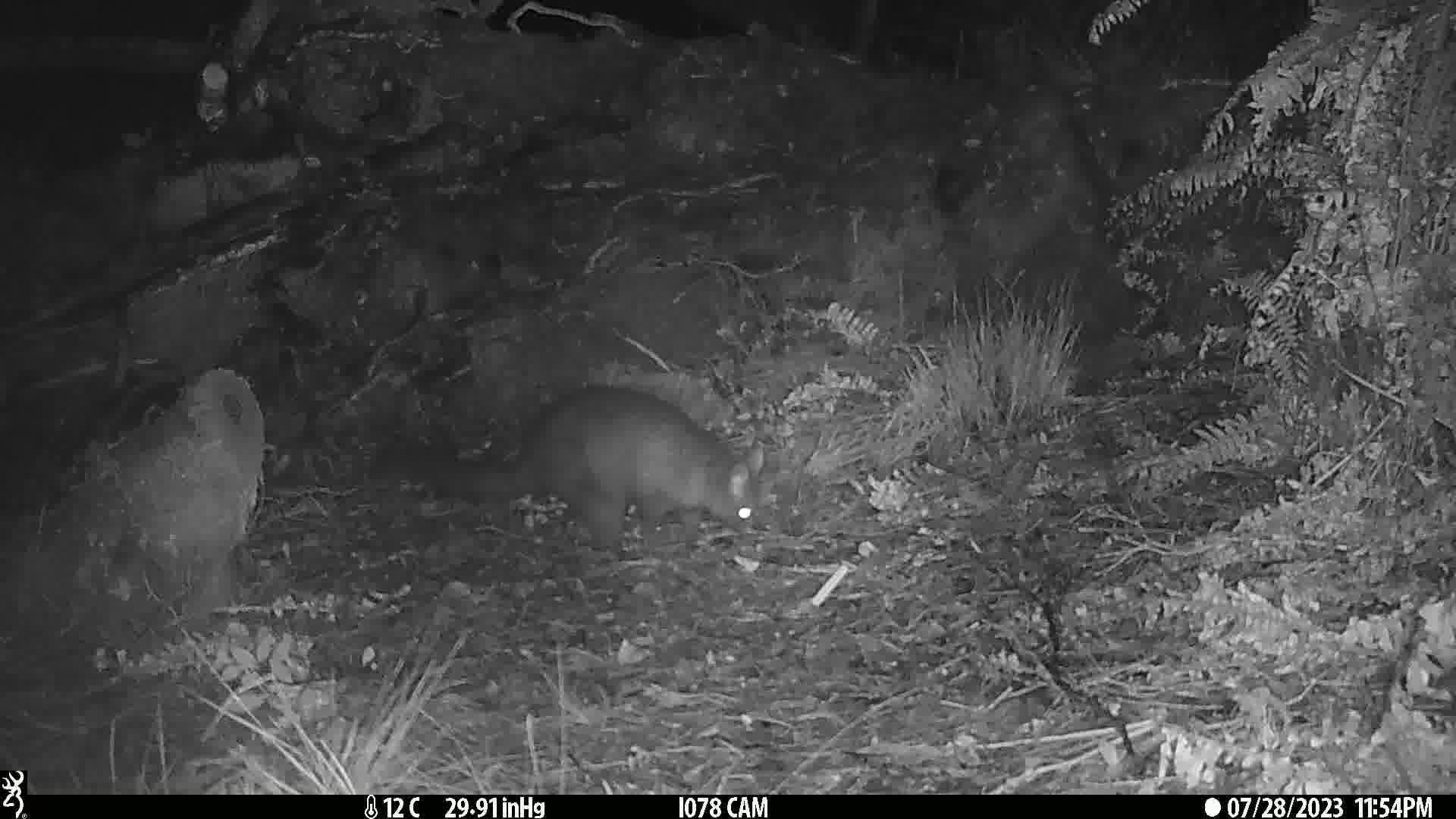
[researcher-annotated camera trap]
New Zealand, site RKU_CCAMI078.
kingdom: Animalia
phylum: Chordata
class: Mammalia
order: Diprotodontia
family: Phalangeridae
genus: Trichosurus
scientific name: Trichosurus vulpecula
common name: common brushtail possum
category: possum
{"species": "possum (common brushtail possum) (Trichosurus vulpecula)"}